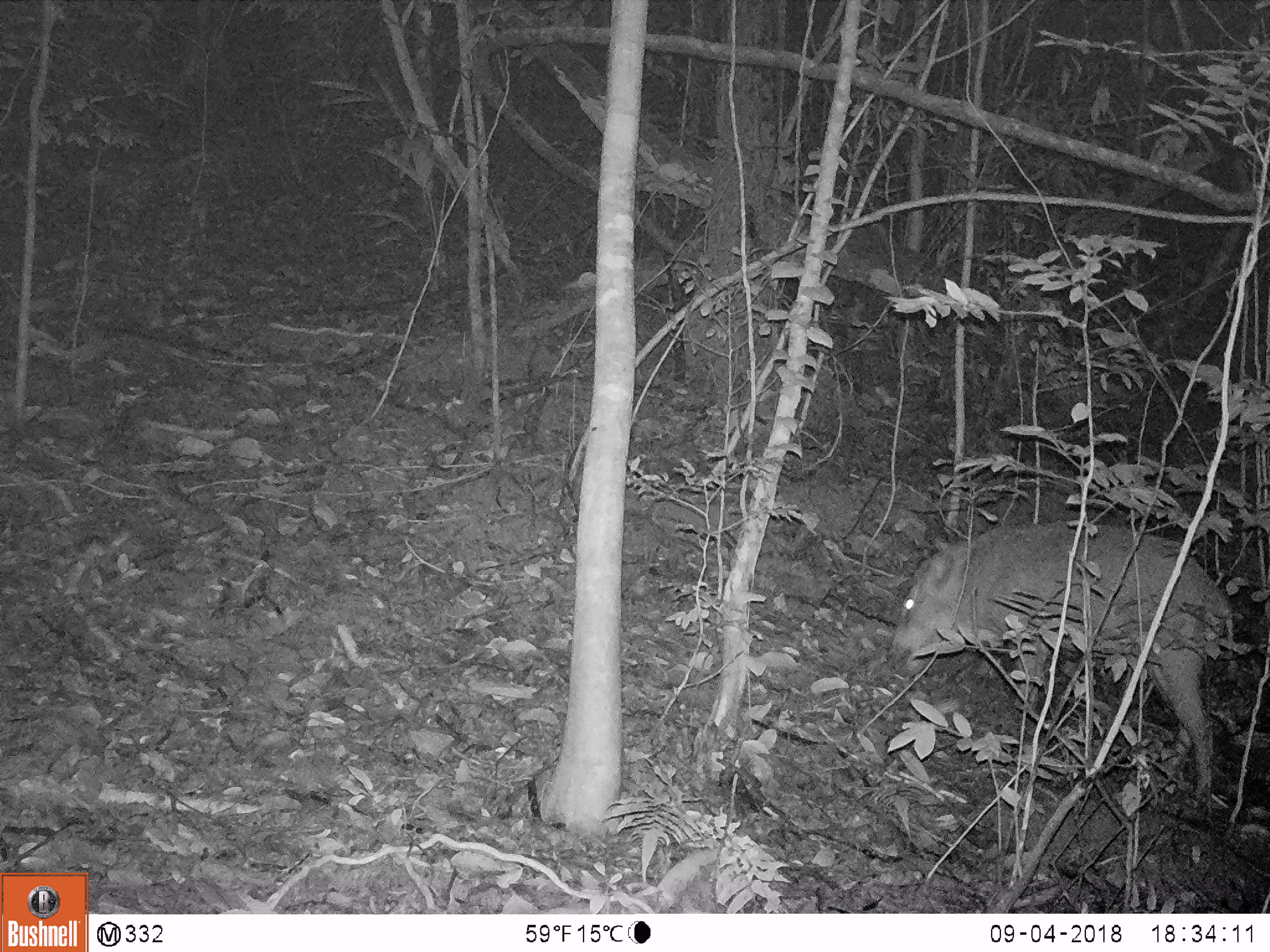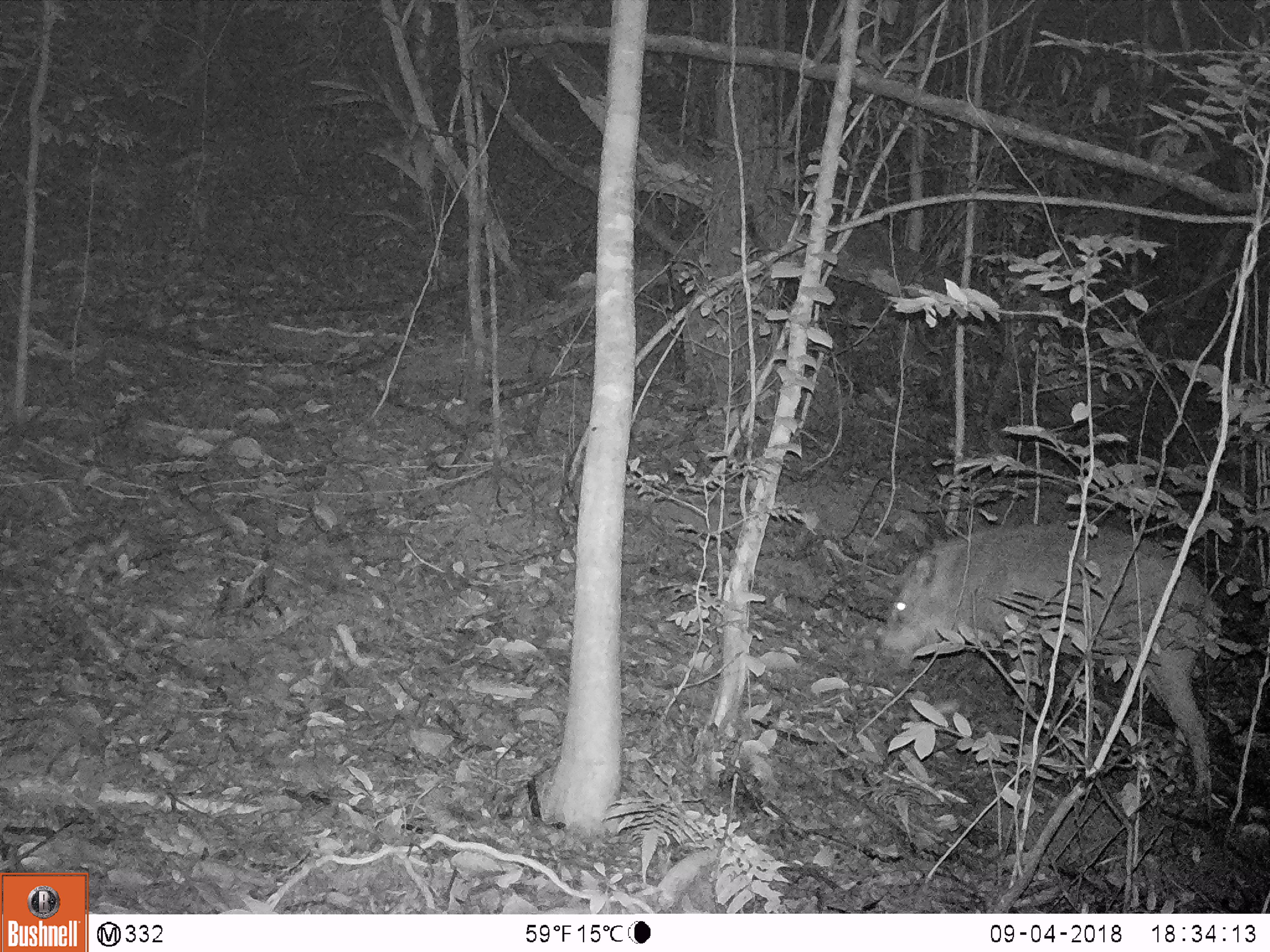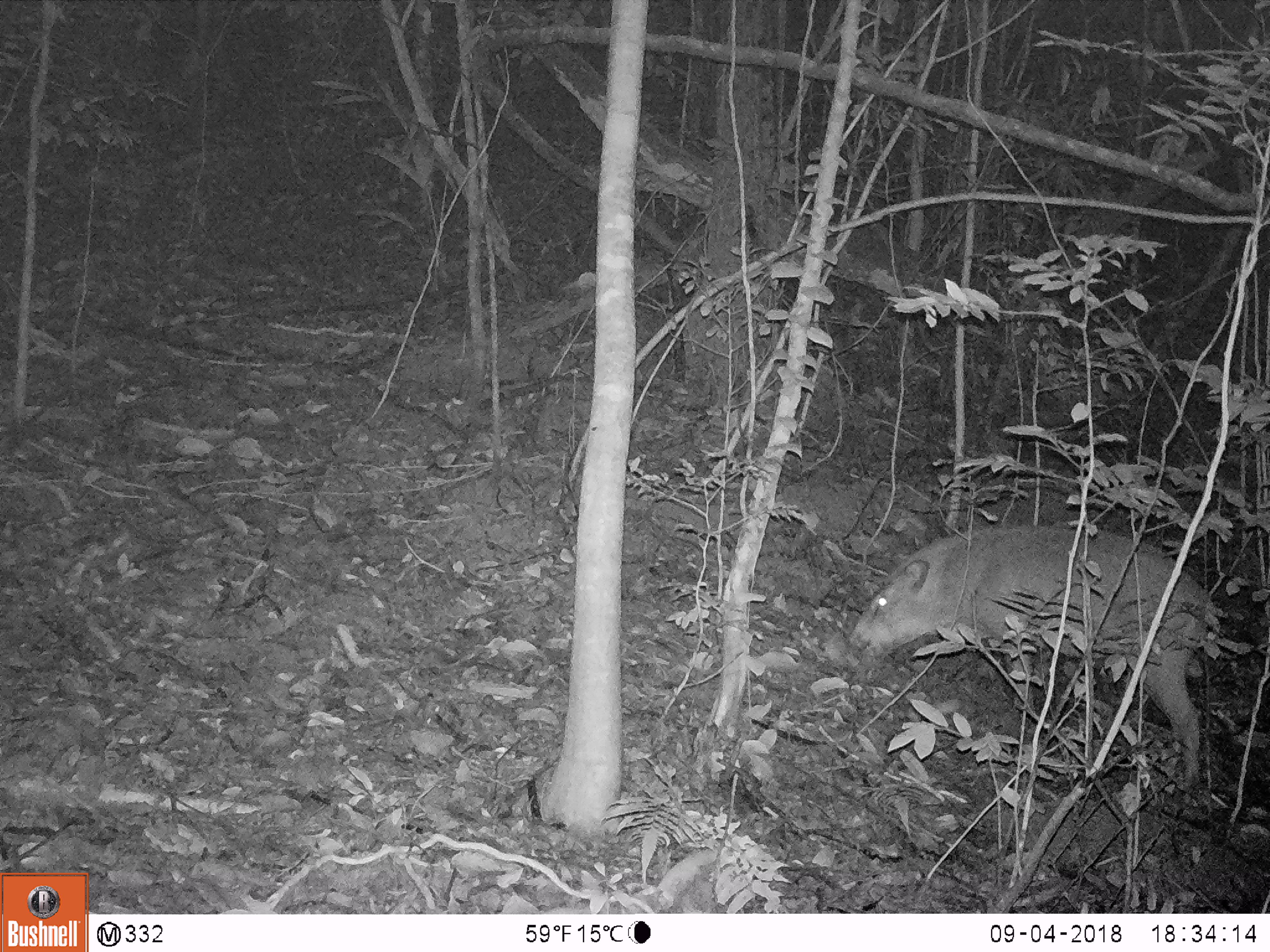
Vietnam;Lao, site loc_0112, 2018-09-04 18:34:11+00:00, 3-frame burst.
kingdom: Animalia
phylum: Chordata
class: Mammalia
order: Artiodactyla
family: Suidae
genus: Sus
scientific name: Sus scrofa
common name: eurasian wild pig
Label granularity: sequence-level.